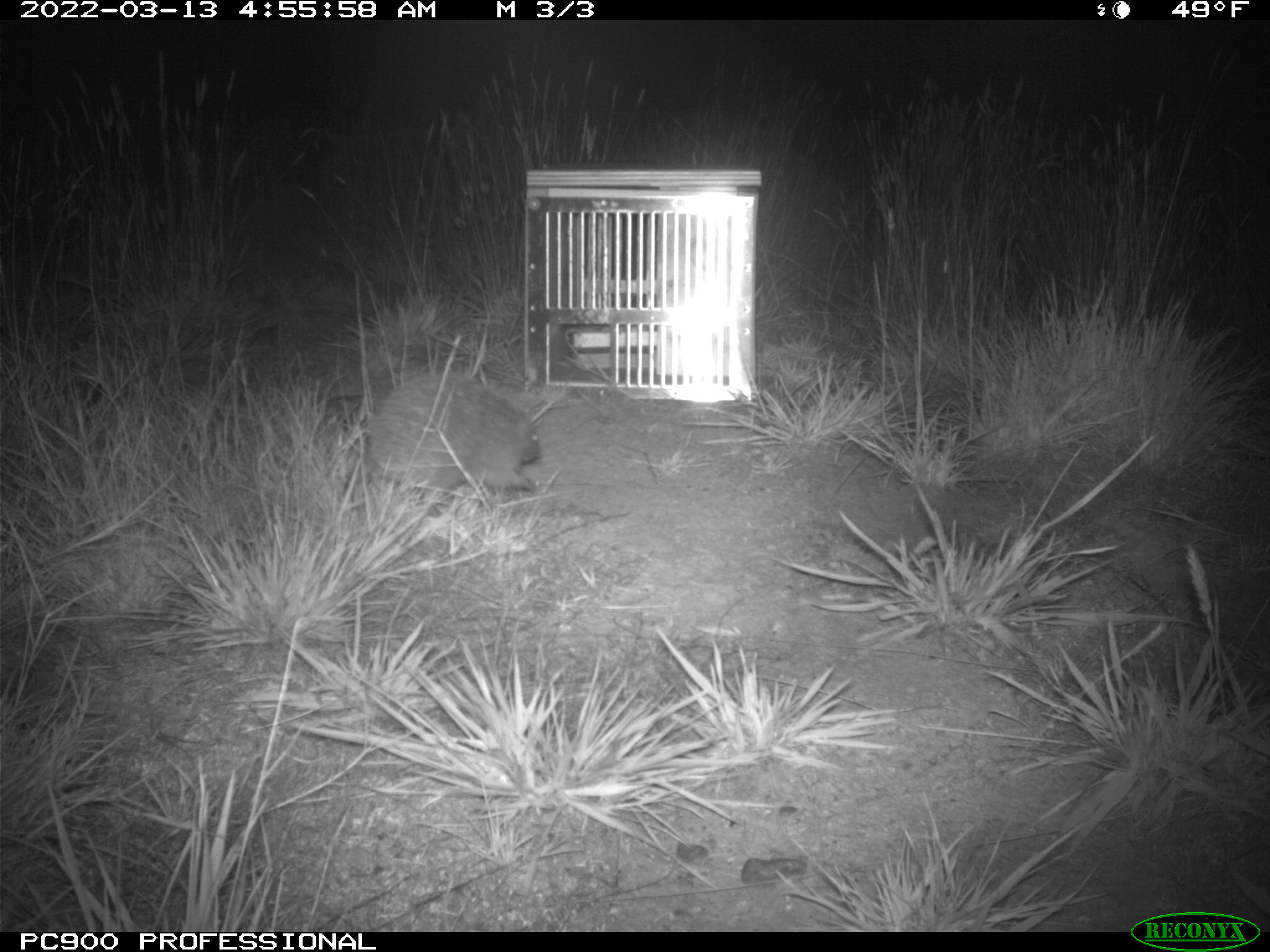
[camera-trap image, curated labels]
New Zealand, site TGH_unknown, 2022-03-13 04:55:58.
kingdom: Animalia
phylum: Chordata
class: Mammalia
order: Eulipotyphla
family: Erinaceidae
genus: Erinaceus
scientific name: Erinaceus europaeus europaeus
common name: european hedgehog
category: hedgehog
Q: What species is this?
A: Hedgehog (european hedgehog) (Erinaceus europaeus europaeus).